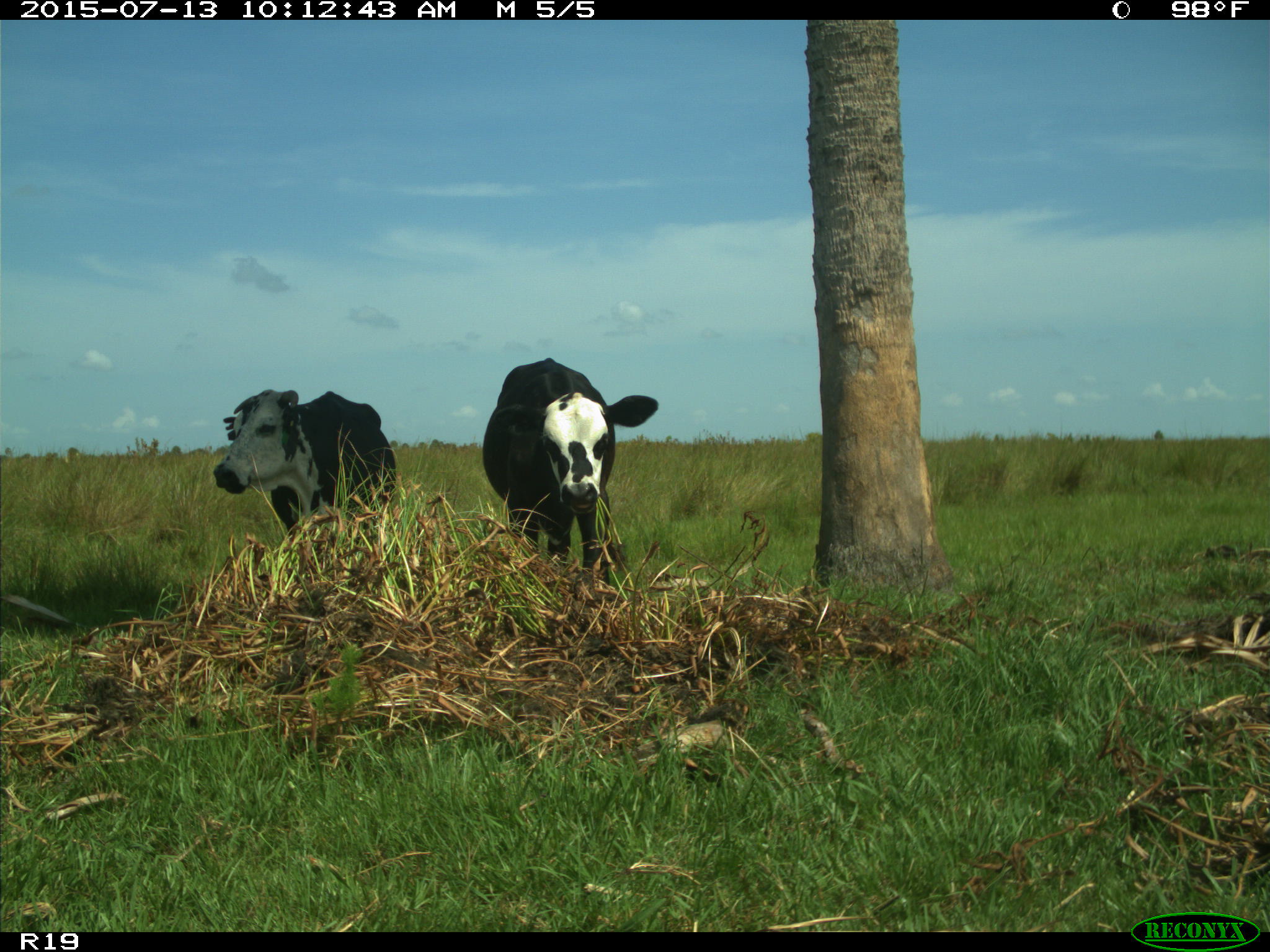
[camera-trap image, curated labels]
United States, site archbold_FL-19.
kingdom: Animalia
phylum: Chordata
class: Mammalia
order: Artiodactyla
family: Bovidae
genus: Bos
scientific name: Bos taurus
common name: domestic cow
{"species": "Bos taurus (domestic cow)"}